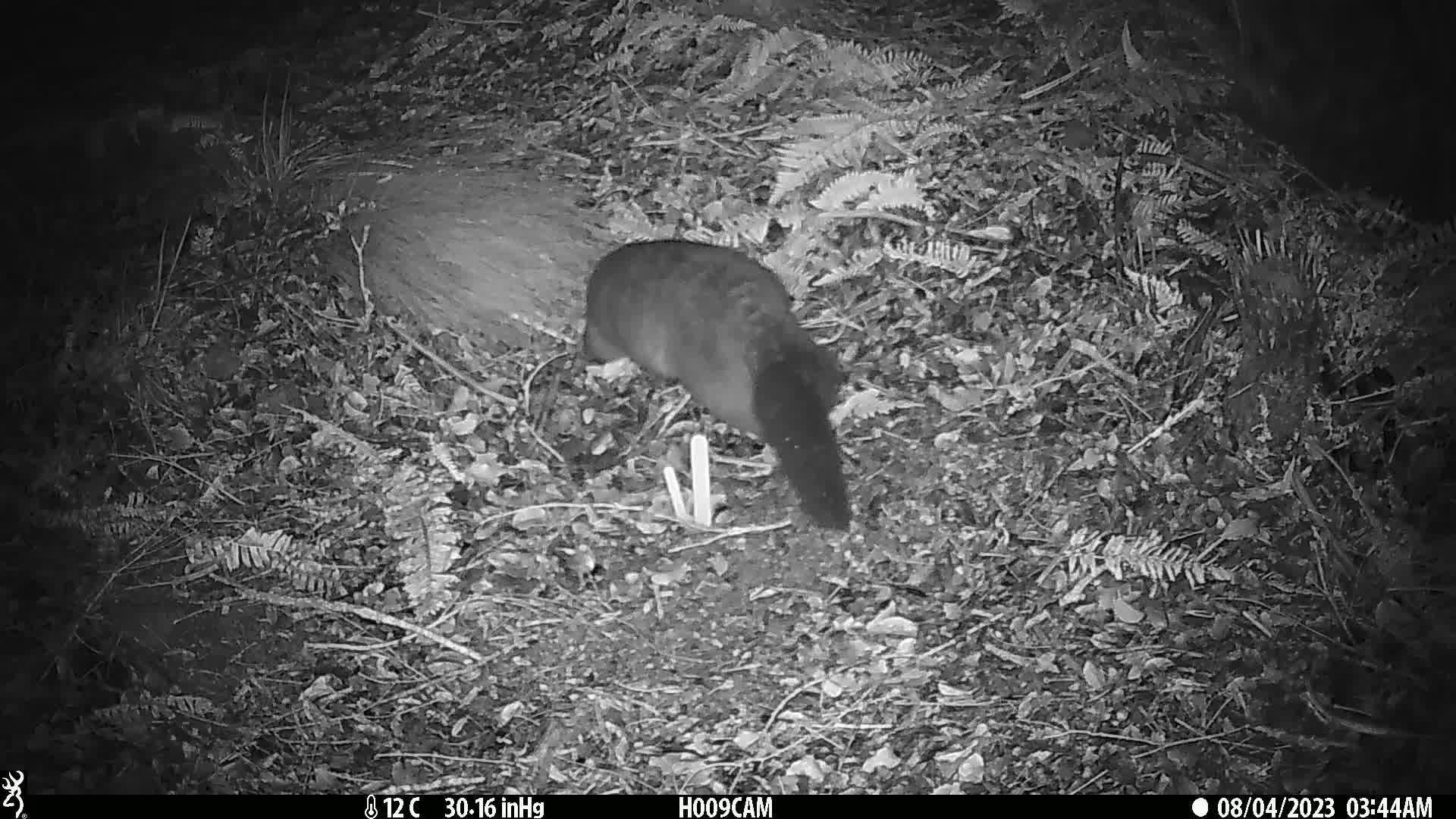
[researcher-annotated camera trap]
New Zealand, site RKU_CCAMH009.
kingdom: Animalia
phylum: Chordata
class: Mammalia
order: Diprotodontia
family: Phalangeridae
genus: Trichosurus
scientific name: Trichosurus vulpecula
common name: common brushtail possum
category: possum